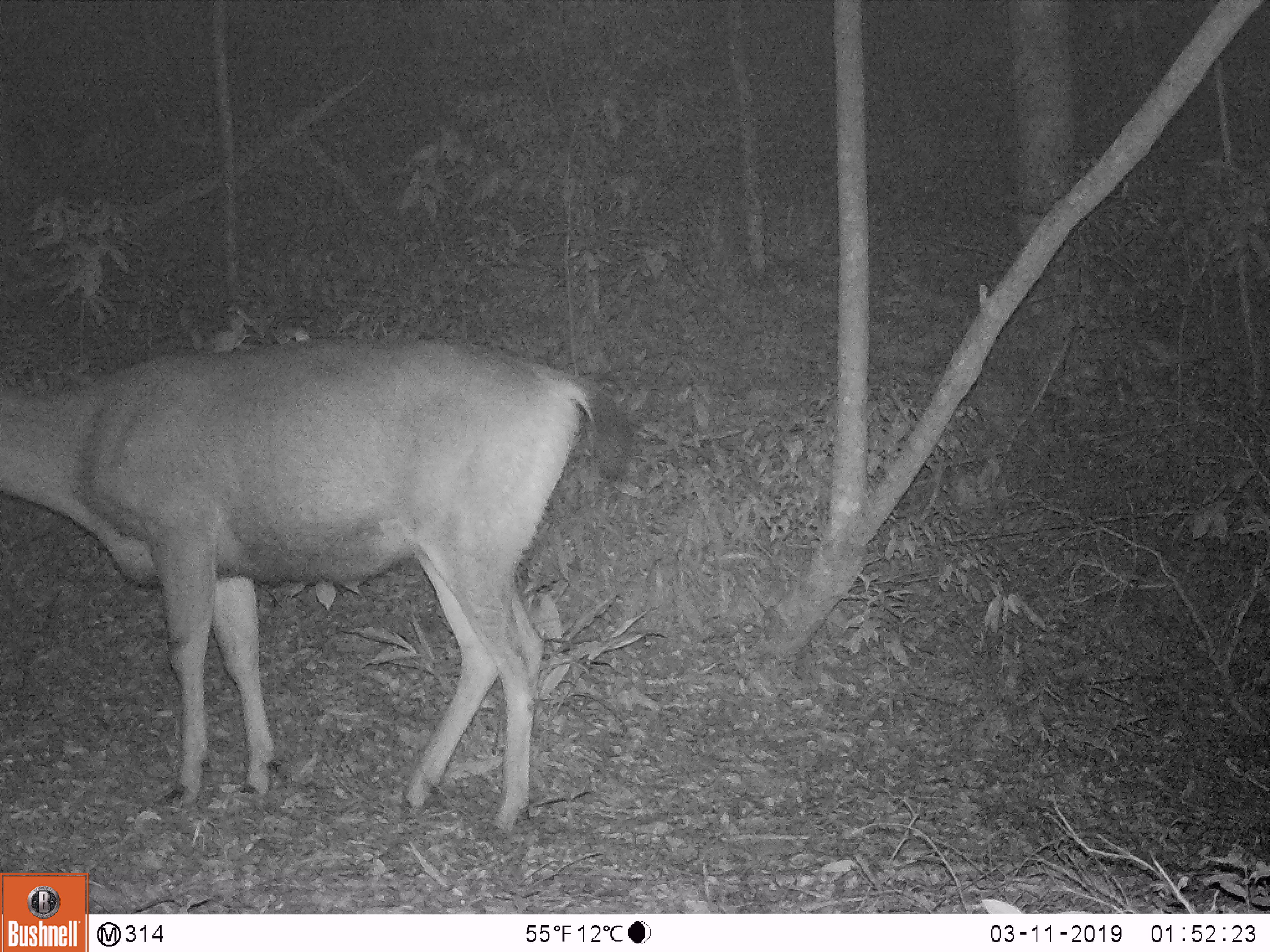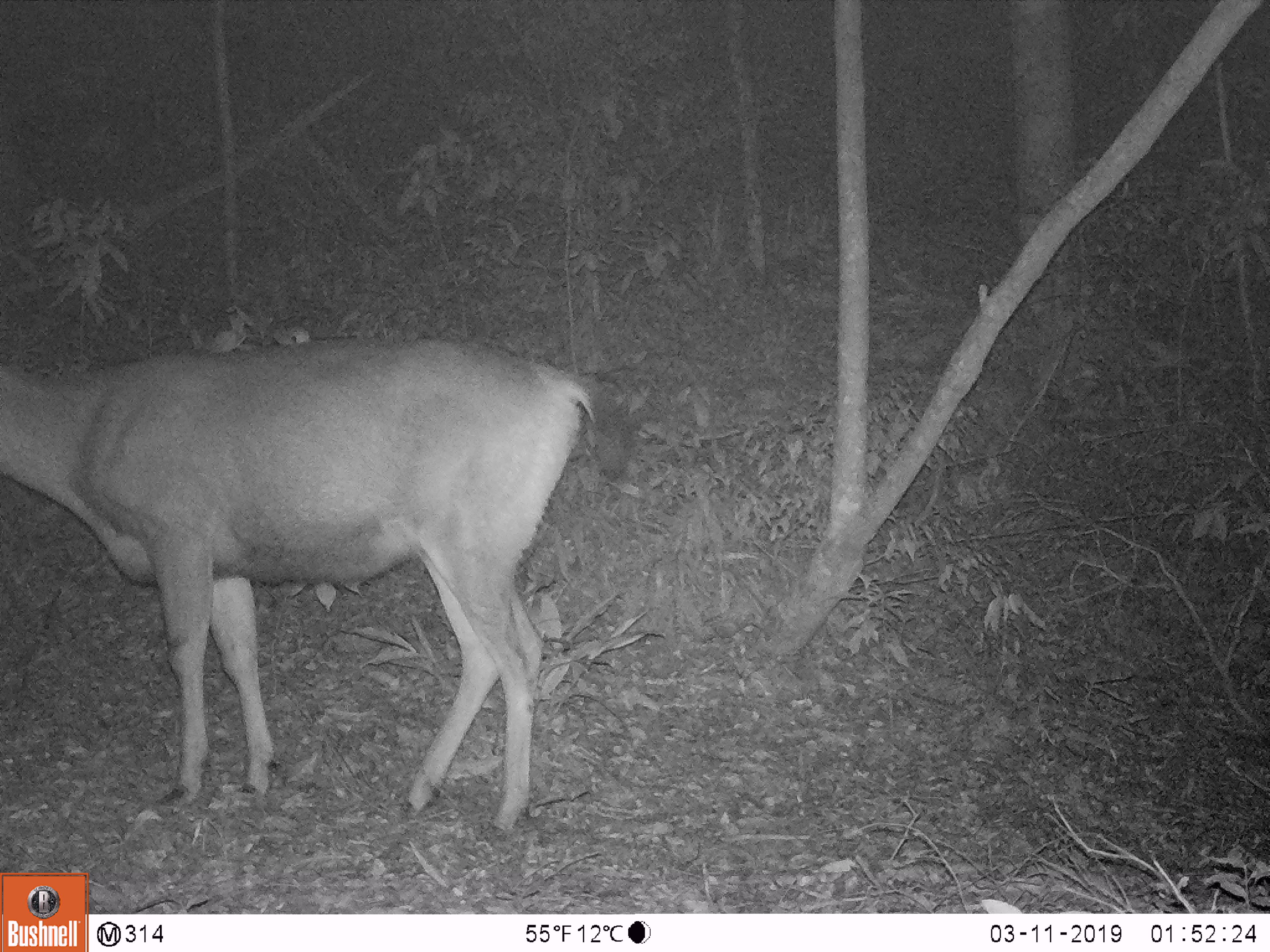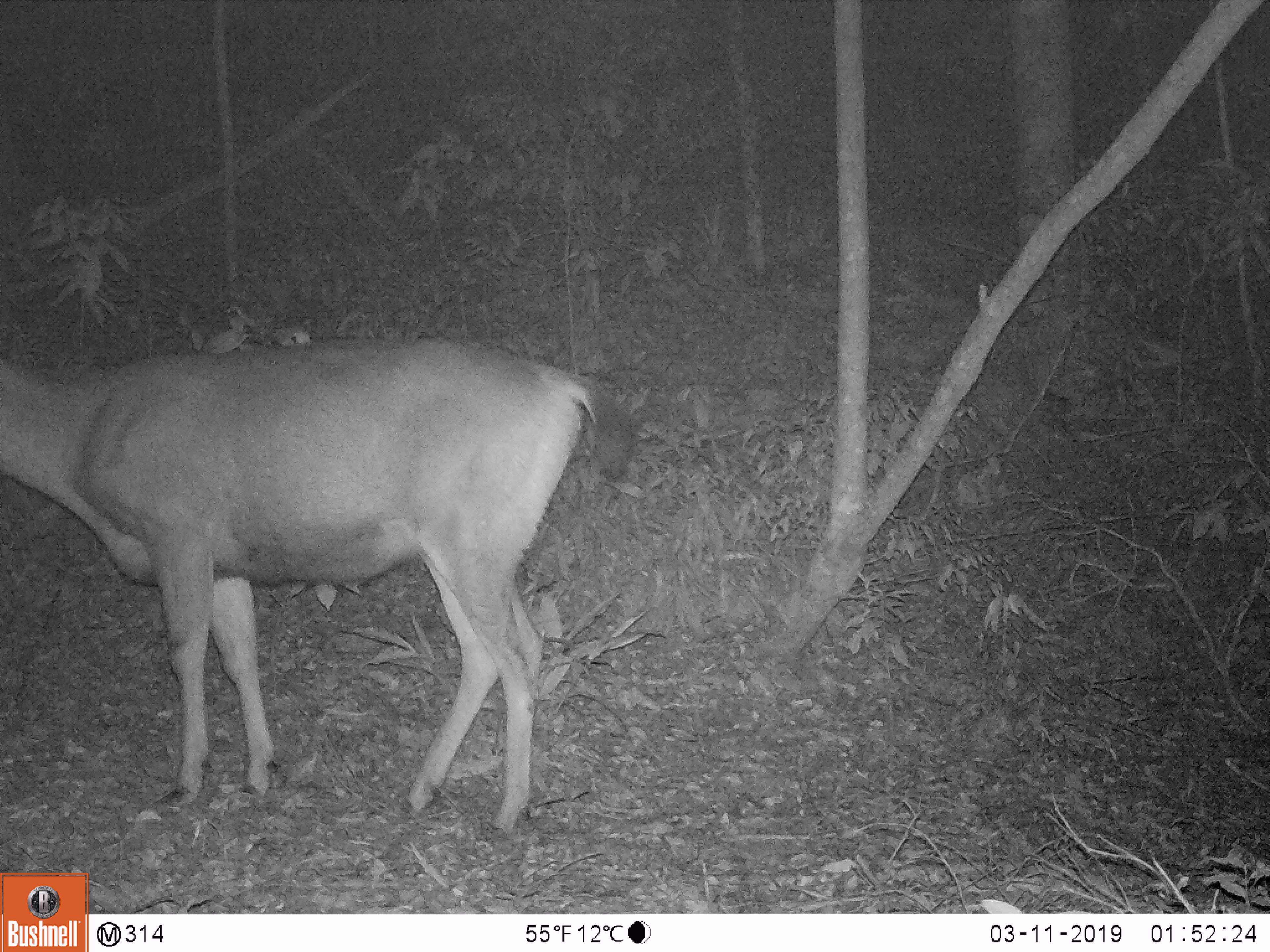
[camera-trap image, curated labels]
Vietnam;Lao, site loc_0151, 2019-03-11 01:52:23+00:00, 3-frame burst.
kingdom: Animalia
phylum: Chordata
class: Mammalia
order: Artiodactyla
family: Cervidae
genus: Rusa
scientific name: Rusa unicolor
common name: sambar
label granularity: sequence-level